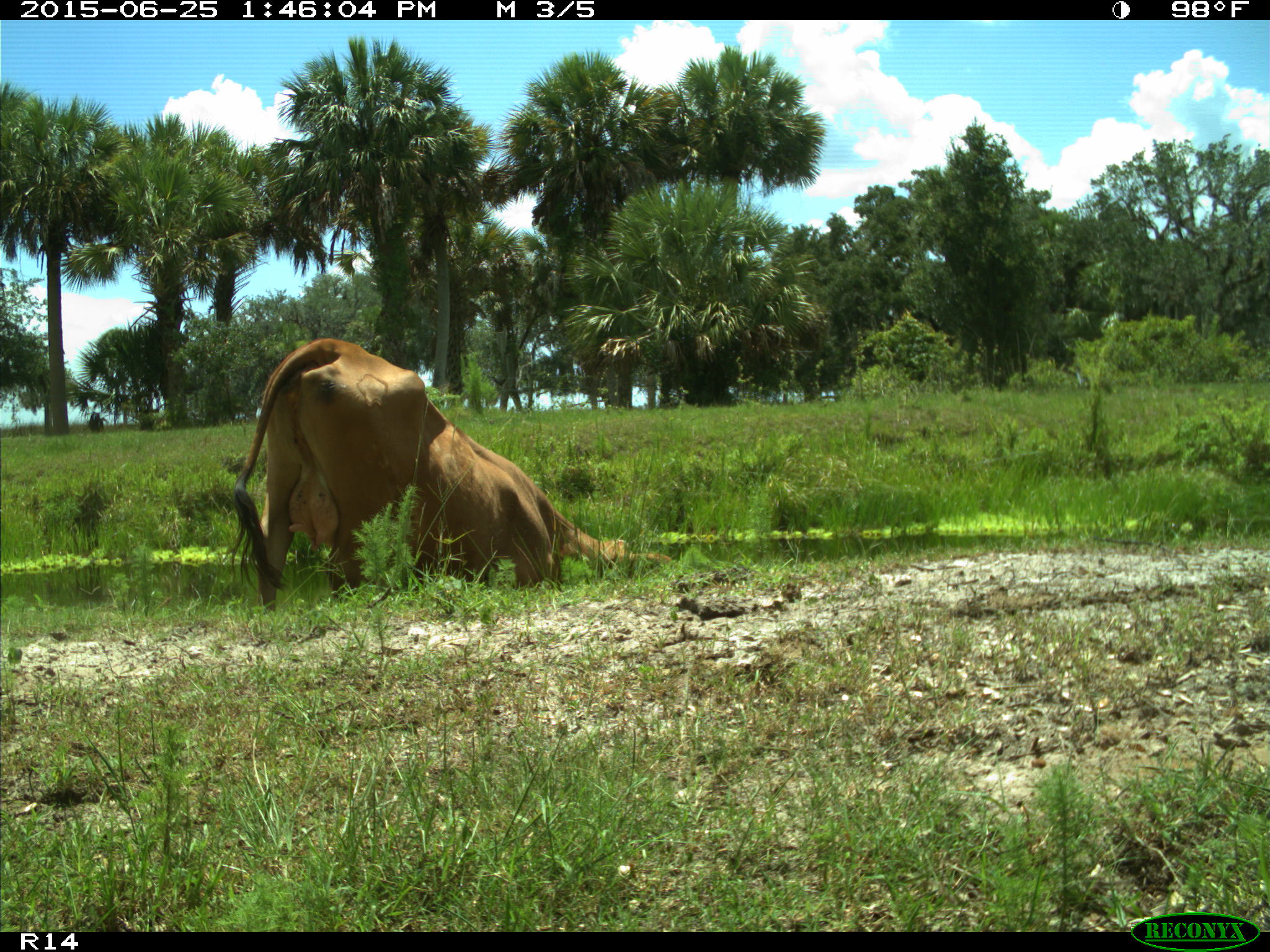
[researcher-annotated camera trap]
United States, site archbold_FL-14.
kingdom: Animalia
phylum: Chordata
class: Mammalia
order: Artiodactyla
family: Bovidae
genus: Bos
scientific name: Bos taurus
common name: domestic cow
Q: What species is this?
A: Bos taurus (domestic cow).